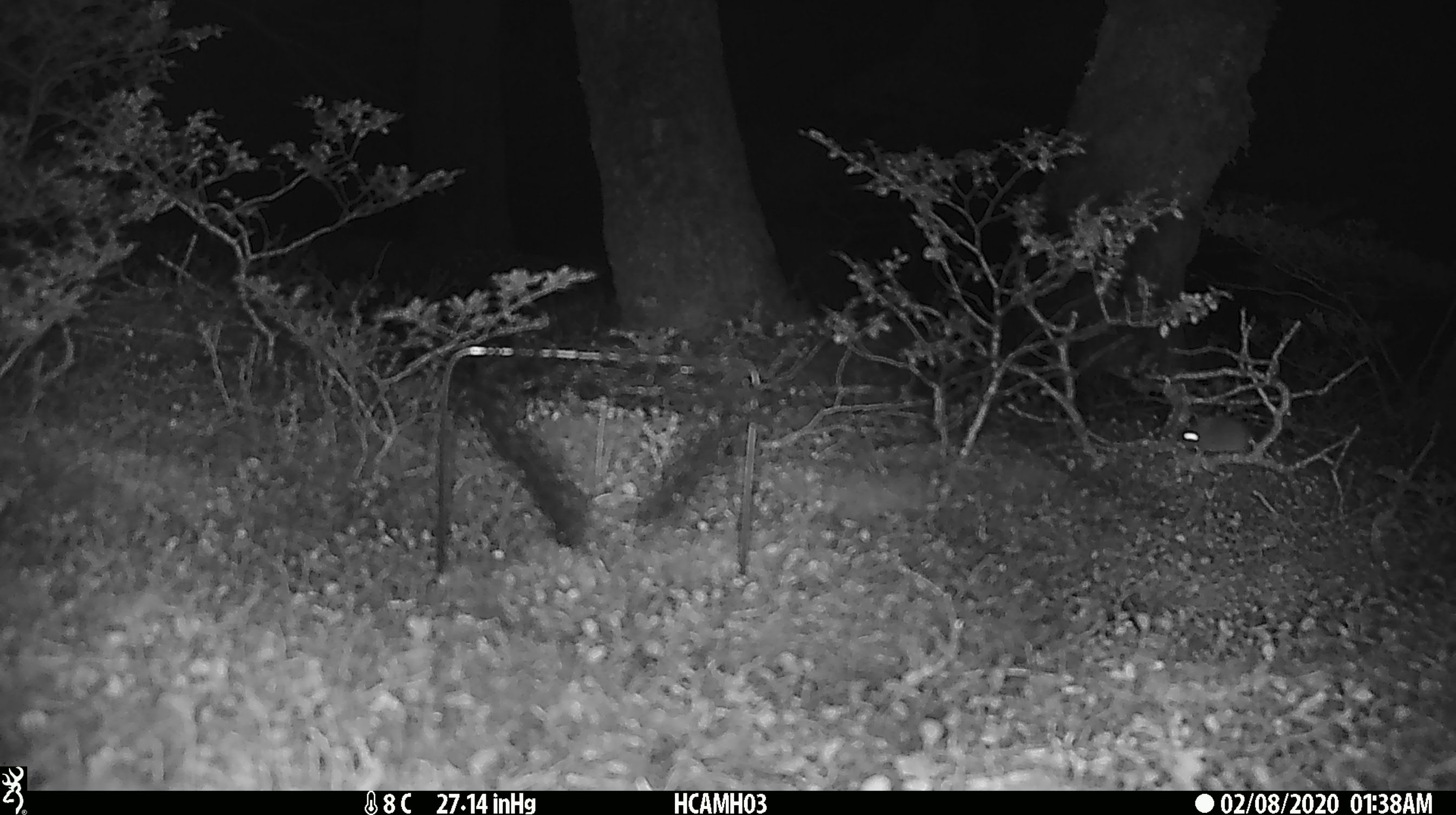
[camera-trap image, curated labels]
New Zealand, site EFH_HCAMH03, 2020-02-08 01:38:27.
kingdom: Animalia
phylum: Chordata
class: Mammalia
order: Rodentia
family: Muridae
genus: Mus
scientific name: Mus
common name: mouse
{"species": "mouse (Mus)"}